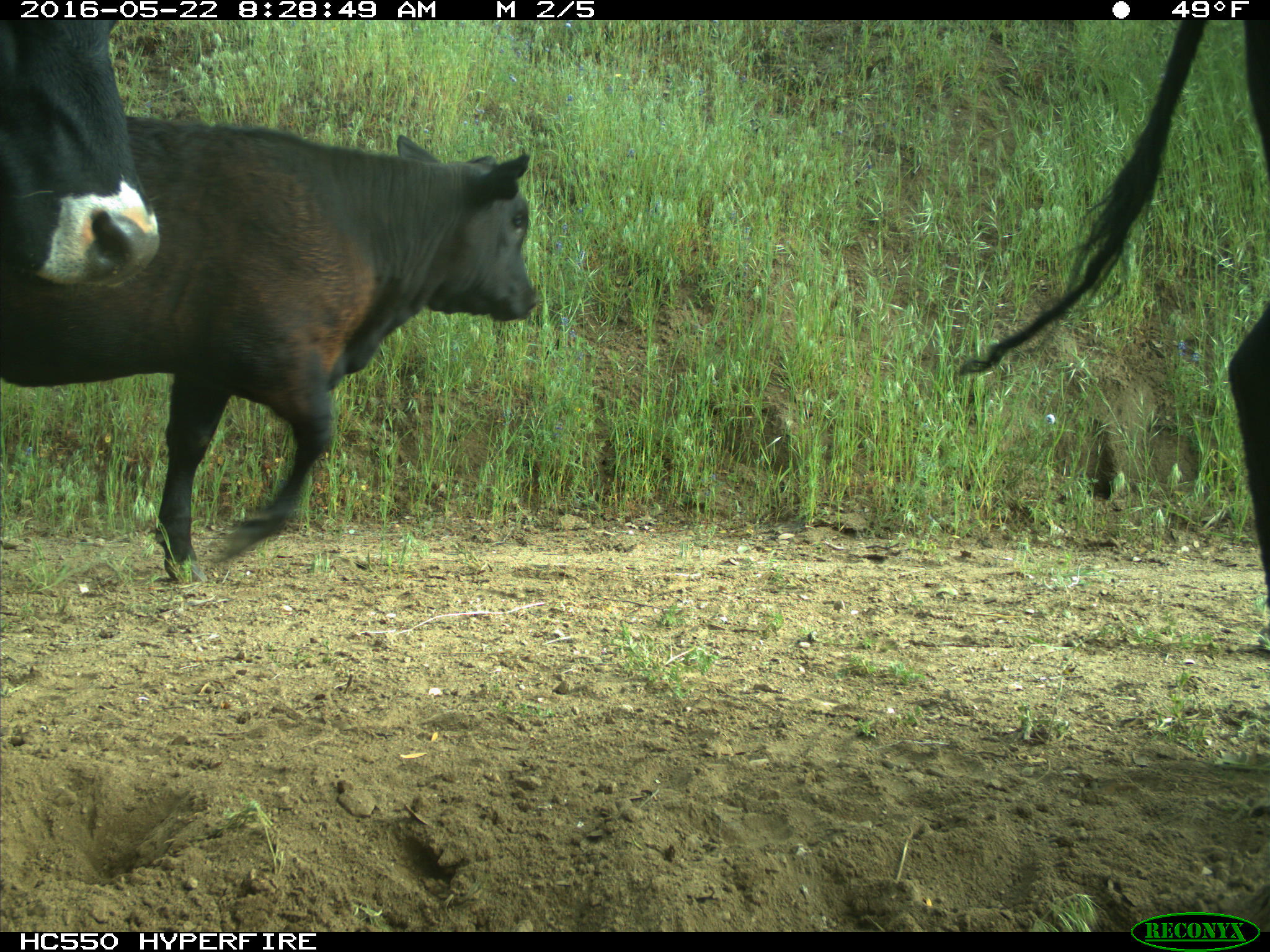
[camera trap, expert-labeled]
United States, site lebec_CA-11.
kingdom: Animalia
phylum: Chordata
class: Mammalia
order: Artiodactyla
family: Bovidae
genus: Bos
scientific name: Bos taurus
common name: domestic cow